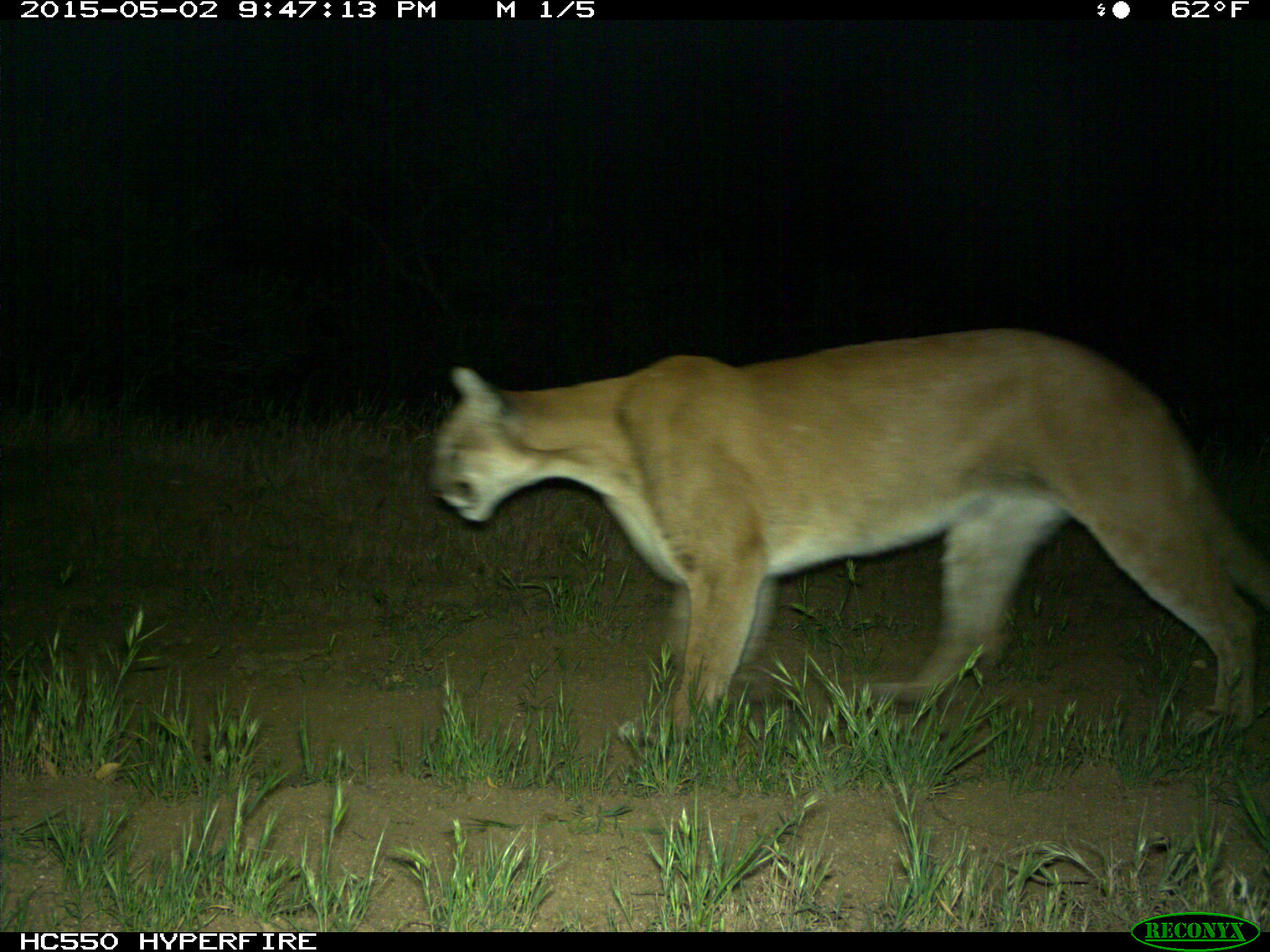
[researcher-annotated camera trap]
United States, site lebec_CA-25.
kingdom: Animalia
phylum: Chordata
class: Mammalia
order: Carnivora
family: Felidae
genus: Puma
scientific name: Puma concolor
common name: mountain lion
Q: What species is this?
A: Puma concolor (mountain lion).